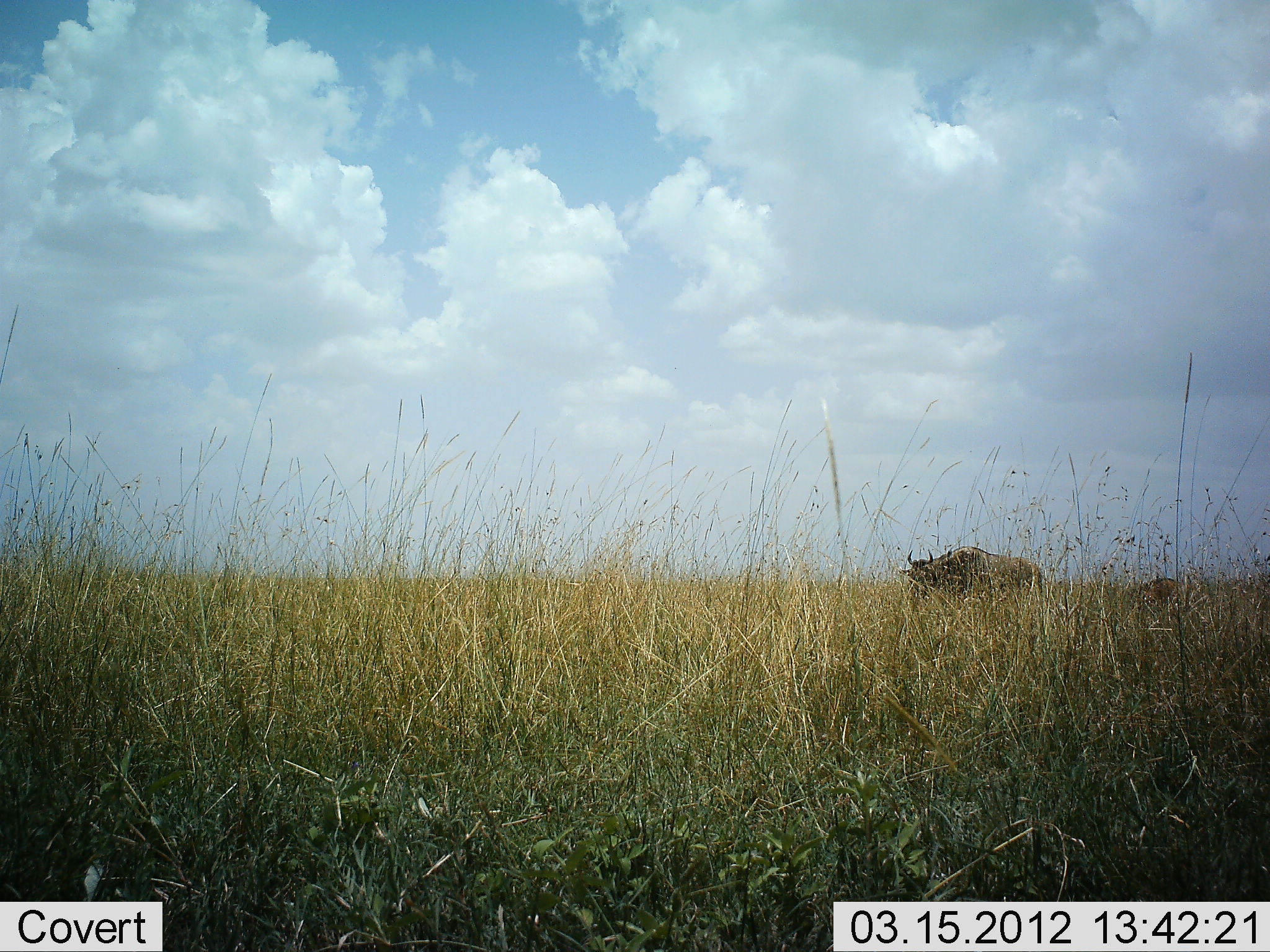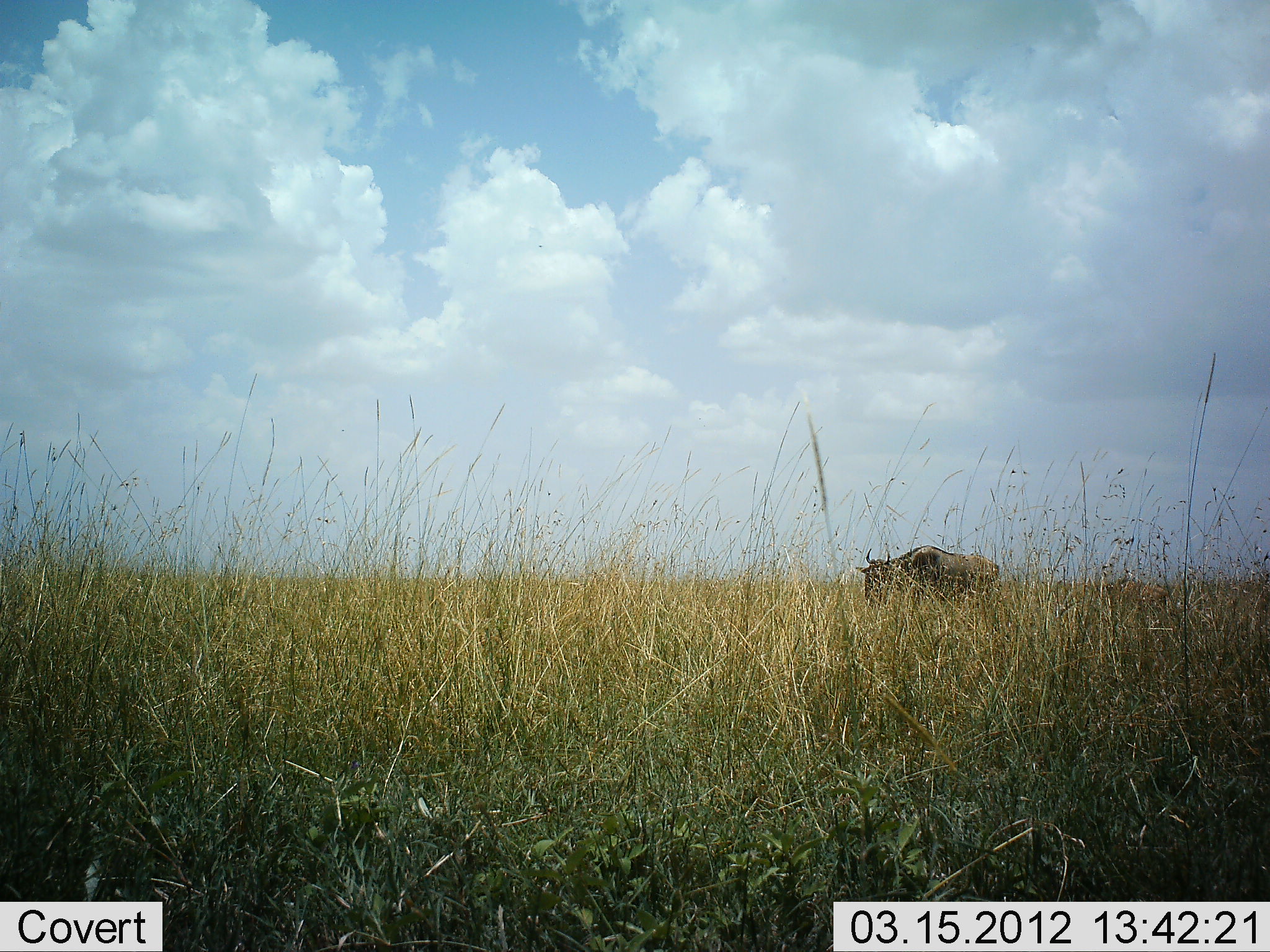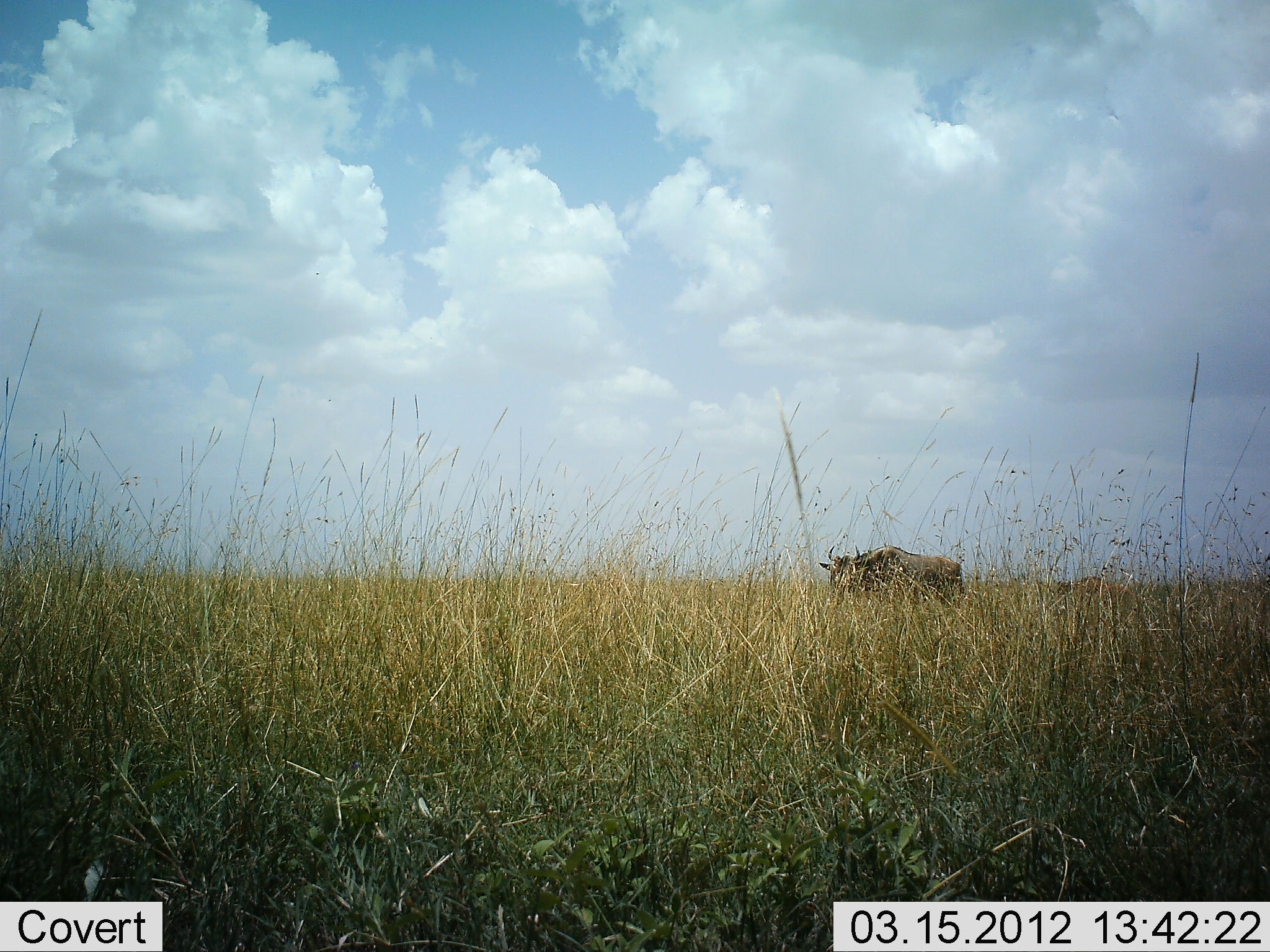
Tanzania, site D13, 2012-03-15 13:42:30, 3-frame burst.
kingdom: Animalia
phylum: Chordata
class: Mammalia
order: Artiodactyla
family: Bovidae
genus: Connochaetes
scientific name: Connochaetes taurinus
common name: blue wildebeest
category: wildebeest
Wildebeest (blue wildebeest) (Connochaetes taurinus), count 2. Behavior (volunteer vote fractions): standing 7%, resting 0%, moving 93%, interacting 0%. Young present (vote fraction): 40%. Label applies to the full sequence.